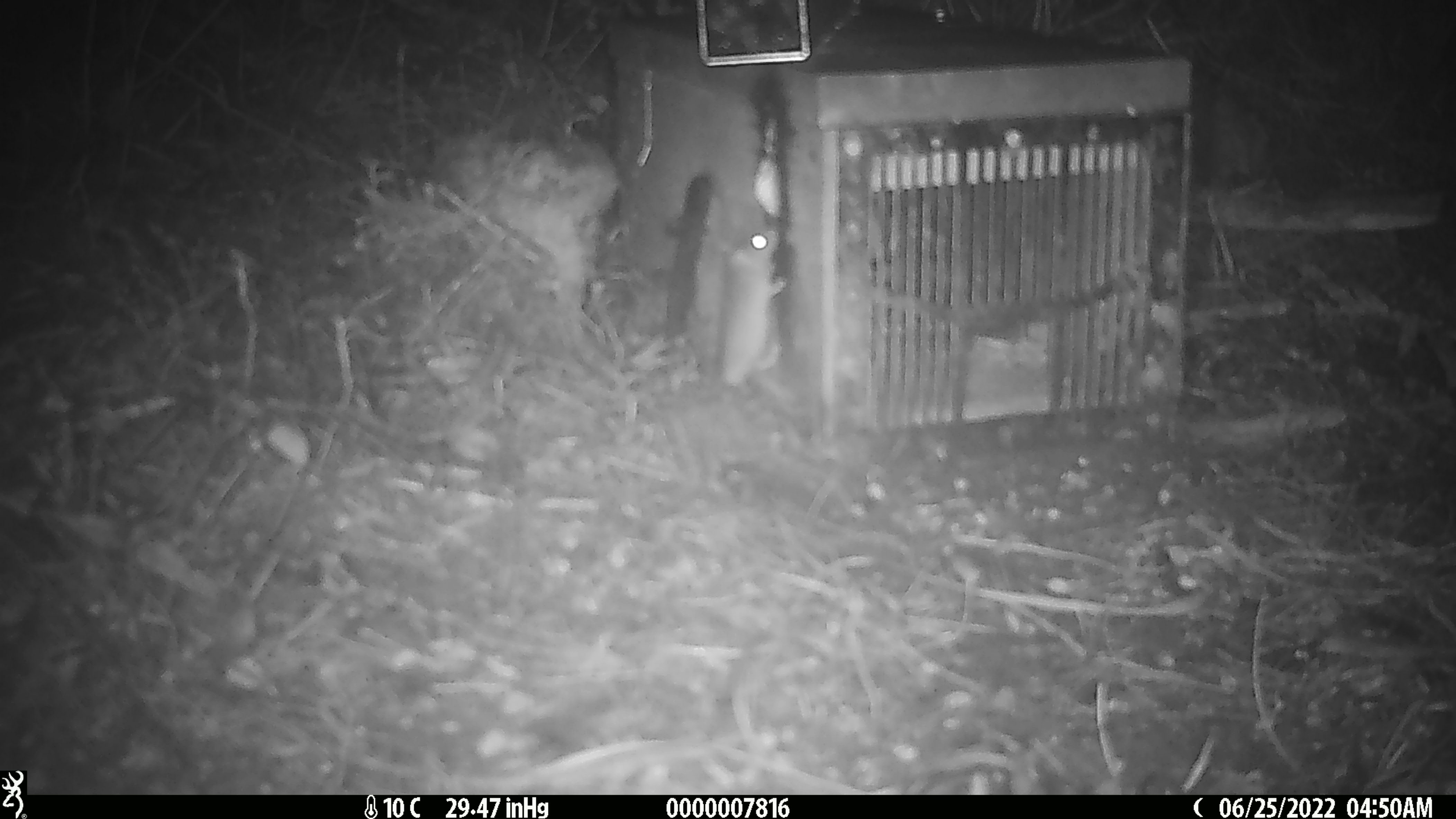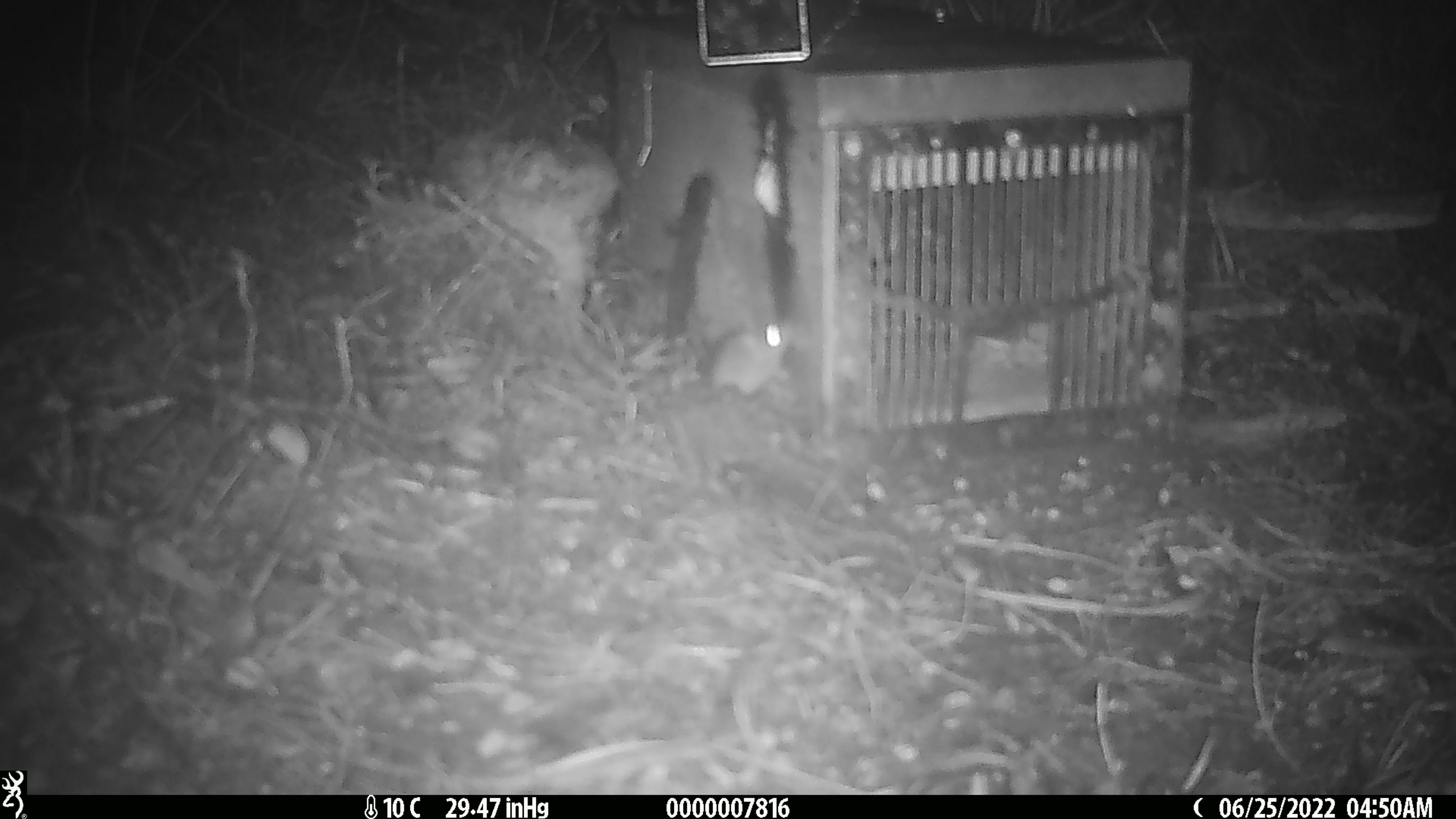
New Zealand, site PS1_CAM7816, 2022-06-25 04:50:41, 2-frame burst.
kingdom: Animalia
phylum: Chordata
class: Mammalia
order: Rodentia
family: Muridae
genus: Mus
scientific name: Mus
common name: mouse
Mouse (Mus).